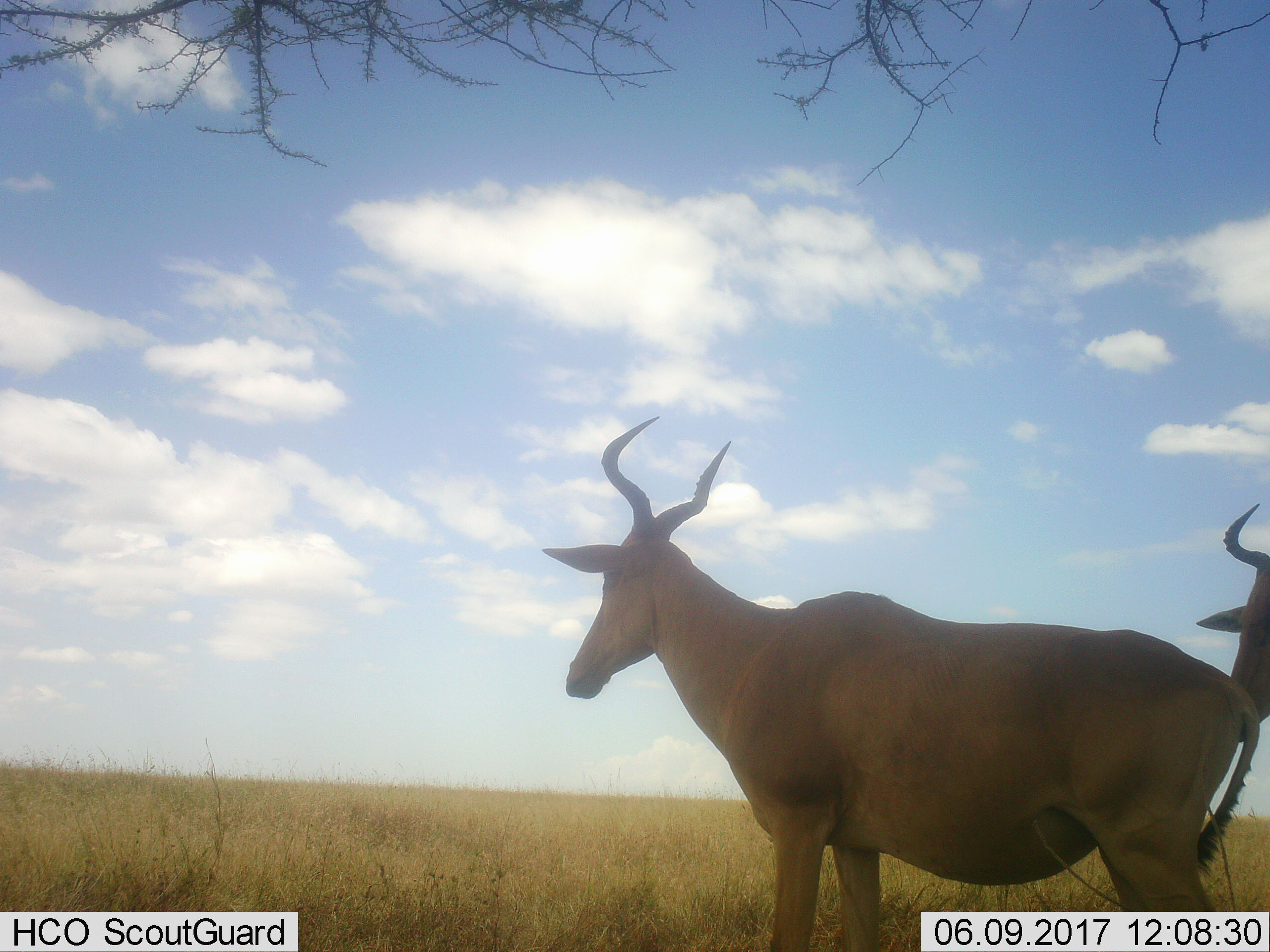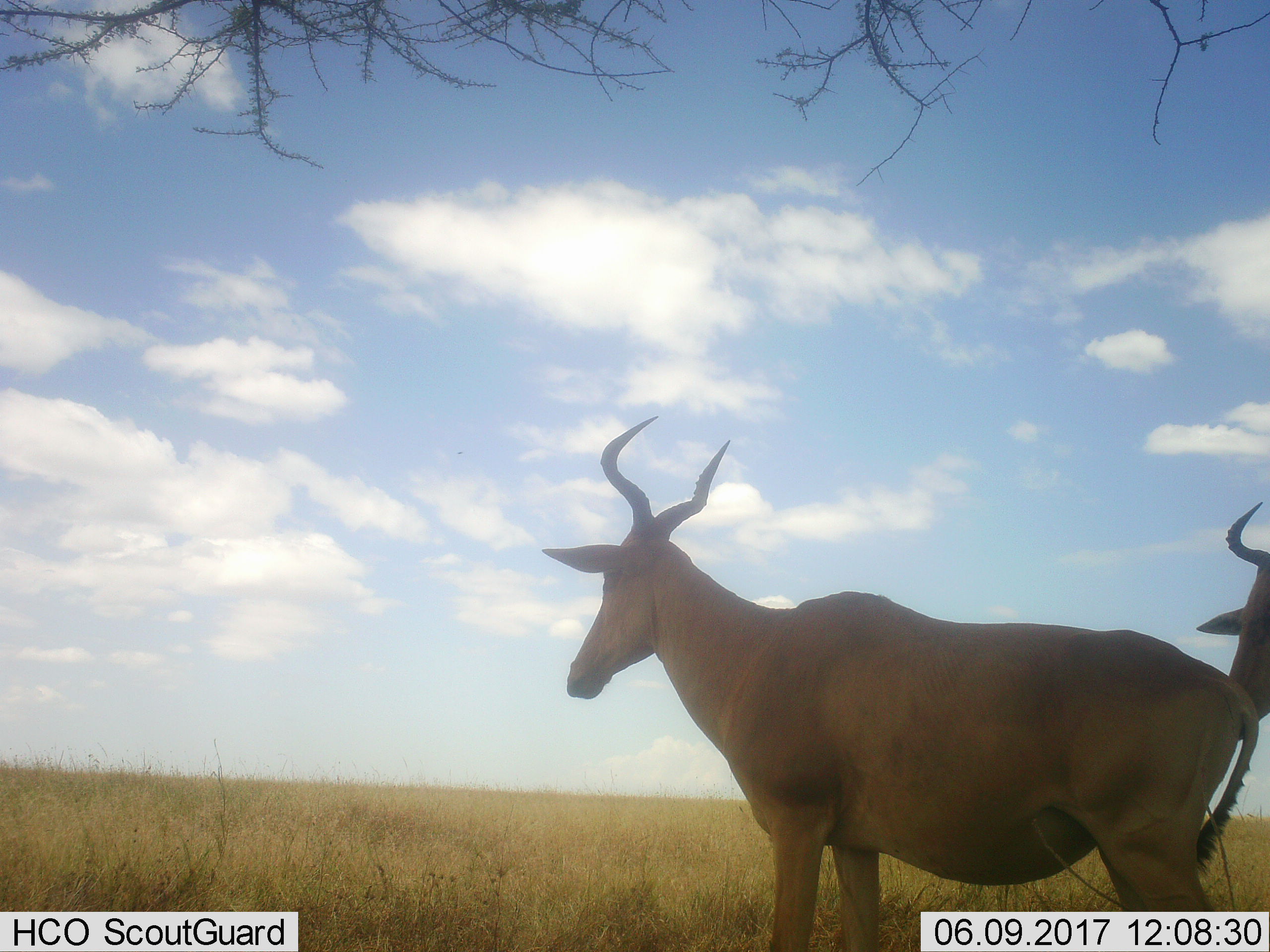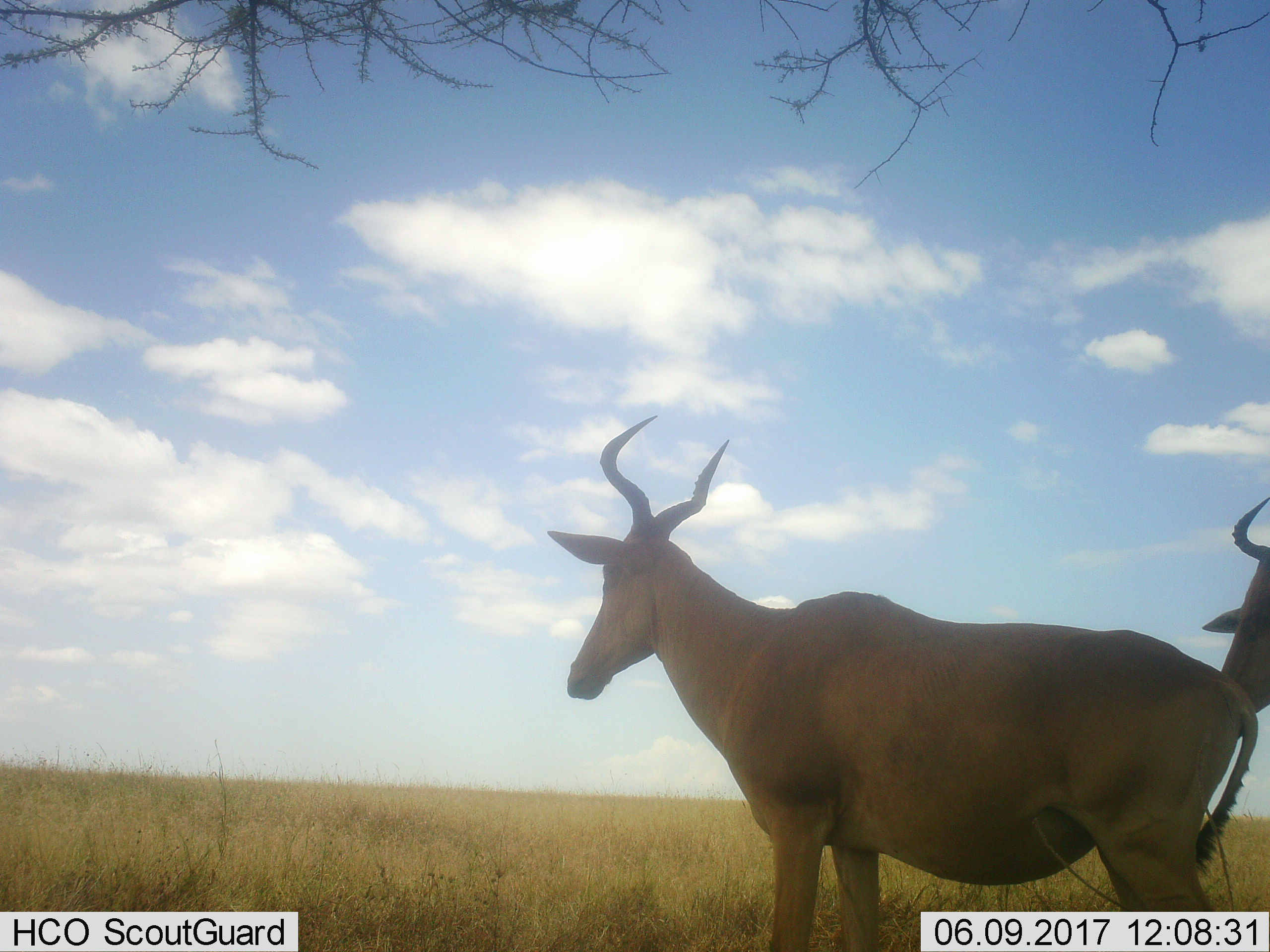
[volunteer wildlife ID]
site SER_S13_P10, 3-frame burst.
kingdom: Animalia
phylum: Chordata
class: Mammalia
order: Artiodactyla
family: Bovidae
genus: Alcelaphus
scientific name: Alcelaphus buselaphus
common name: hartebeest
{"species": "hartebeest (Alcelaphus buselaphus)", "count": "2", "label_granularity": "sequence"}